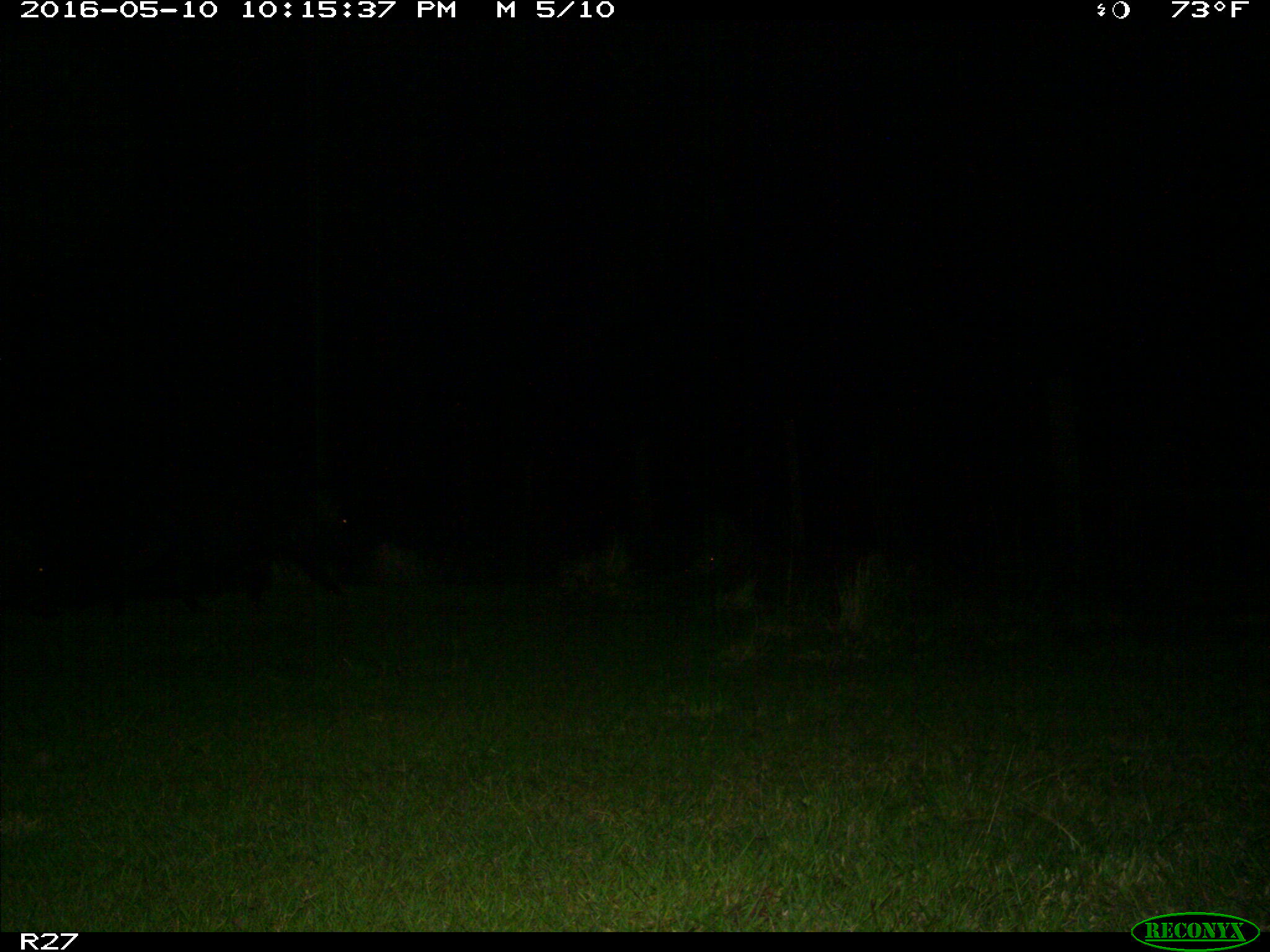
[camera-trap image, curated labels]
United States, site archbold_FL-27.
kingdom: Animalia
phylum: Chordata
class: Mammalia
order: Artiodactyla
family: Suidae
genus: Sus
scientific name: Sus scrofa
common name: wild boar